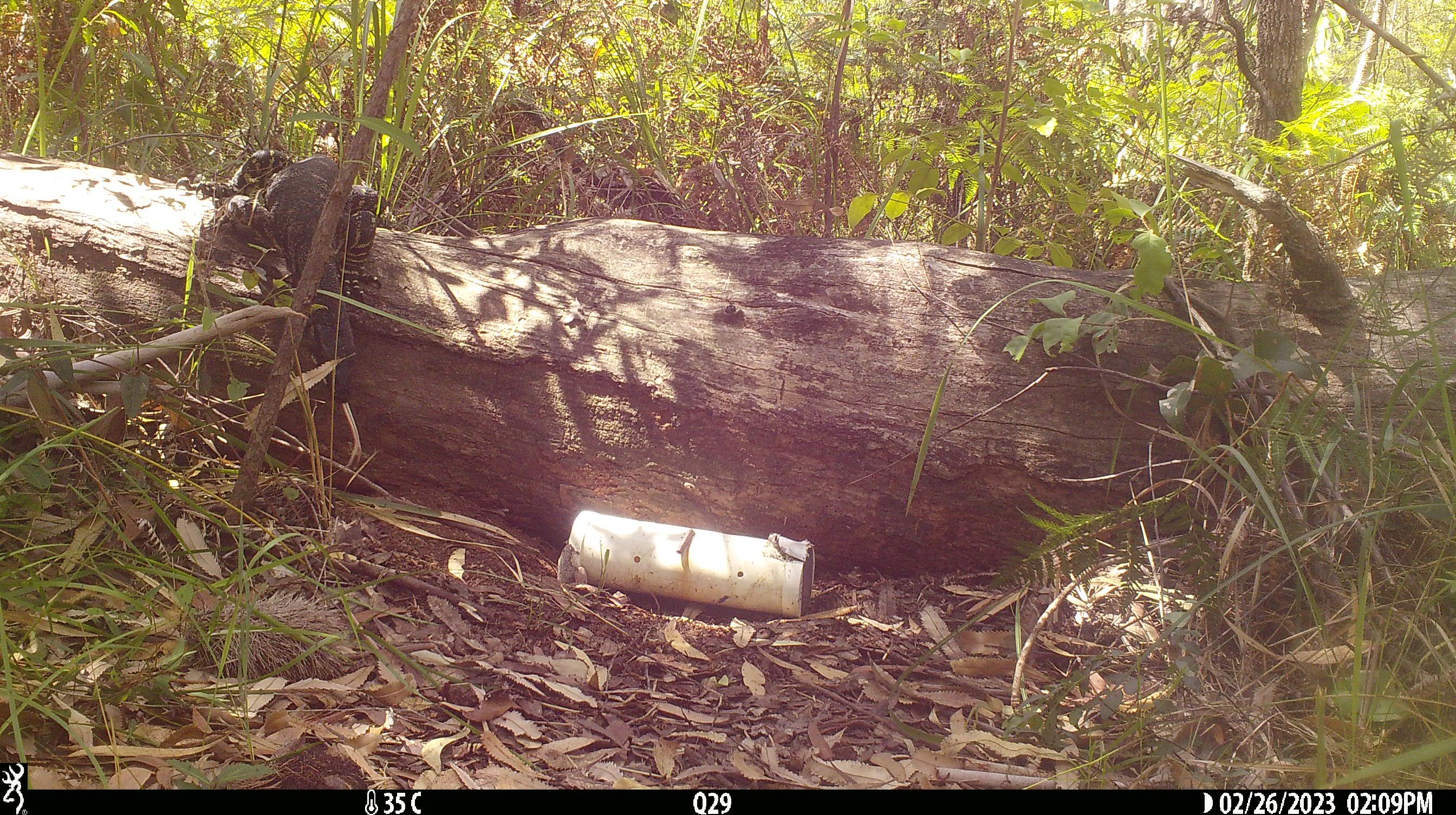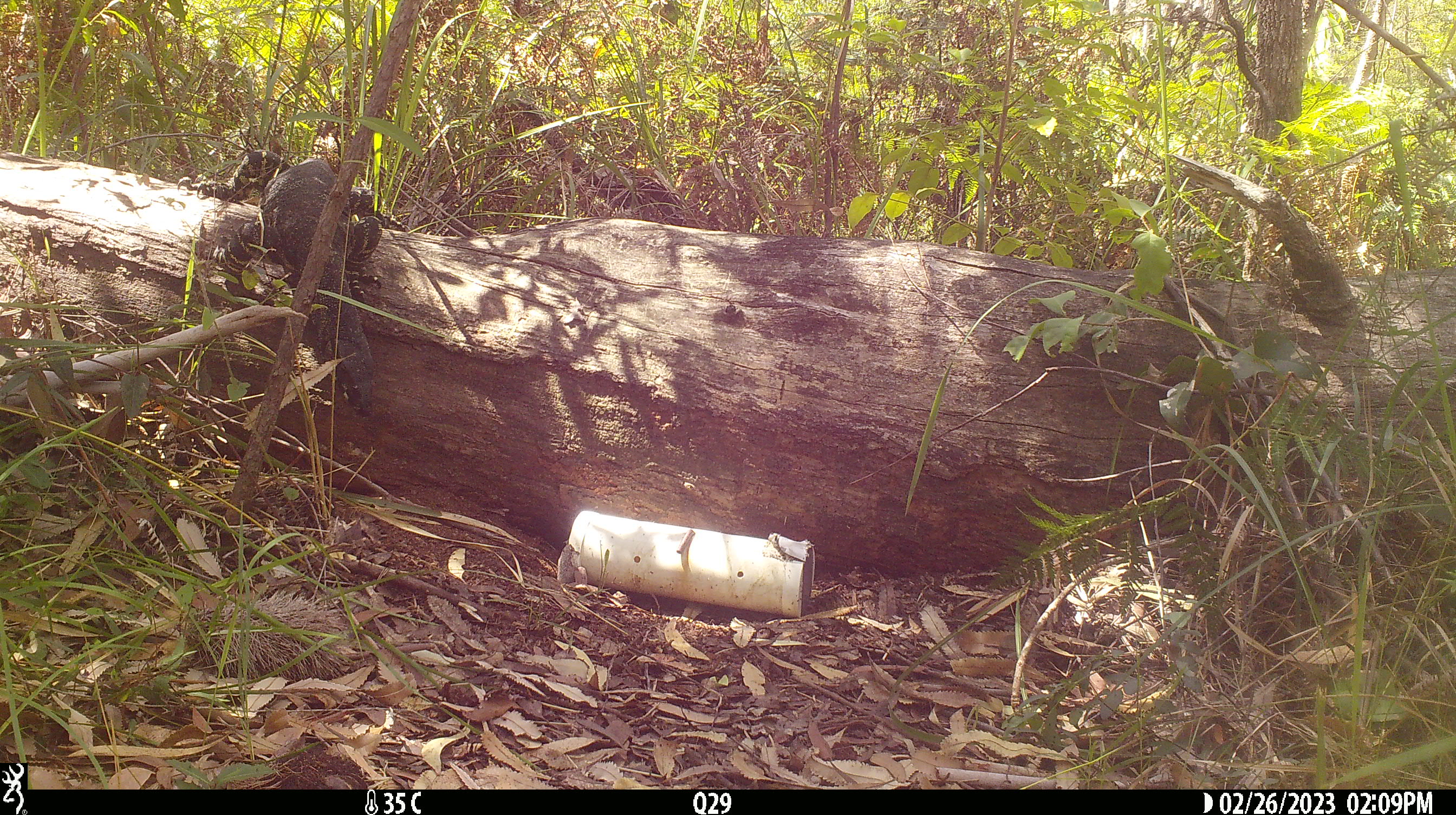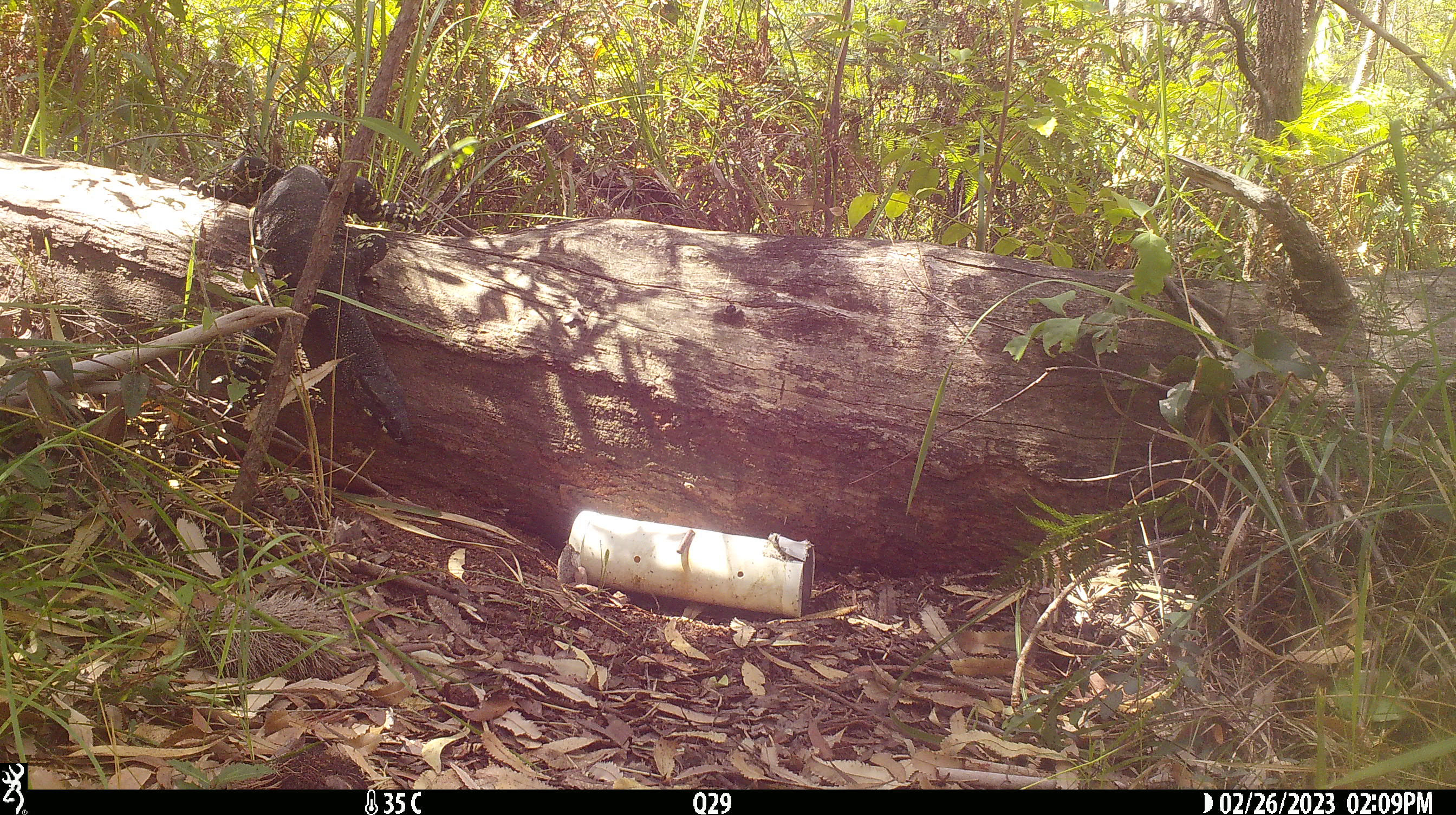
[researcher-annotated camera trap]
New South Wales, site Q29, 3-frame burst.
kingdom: Animalia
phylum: Chordata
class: Reptilia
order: Squamata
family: Varanidae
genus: Varanus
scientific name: Varanus varius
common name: lace monitor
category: goanna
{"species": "goanna (lace monitor) (Varanus varius)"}